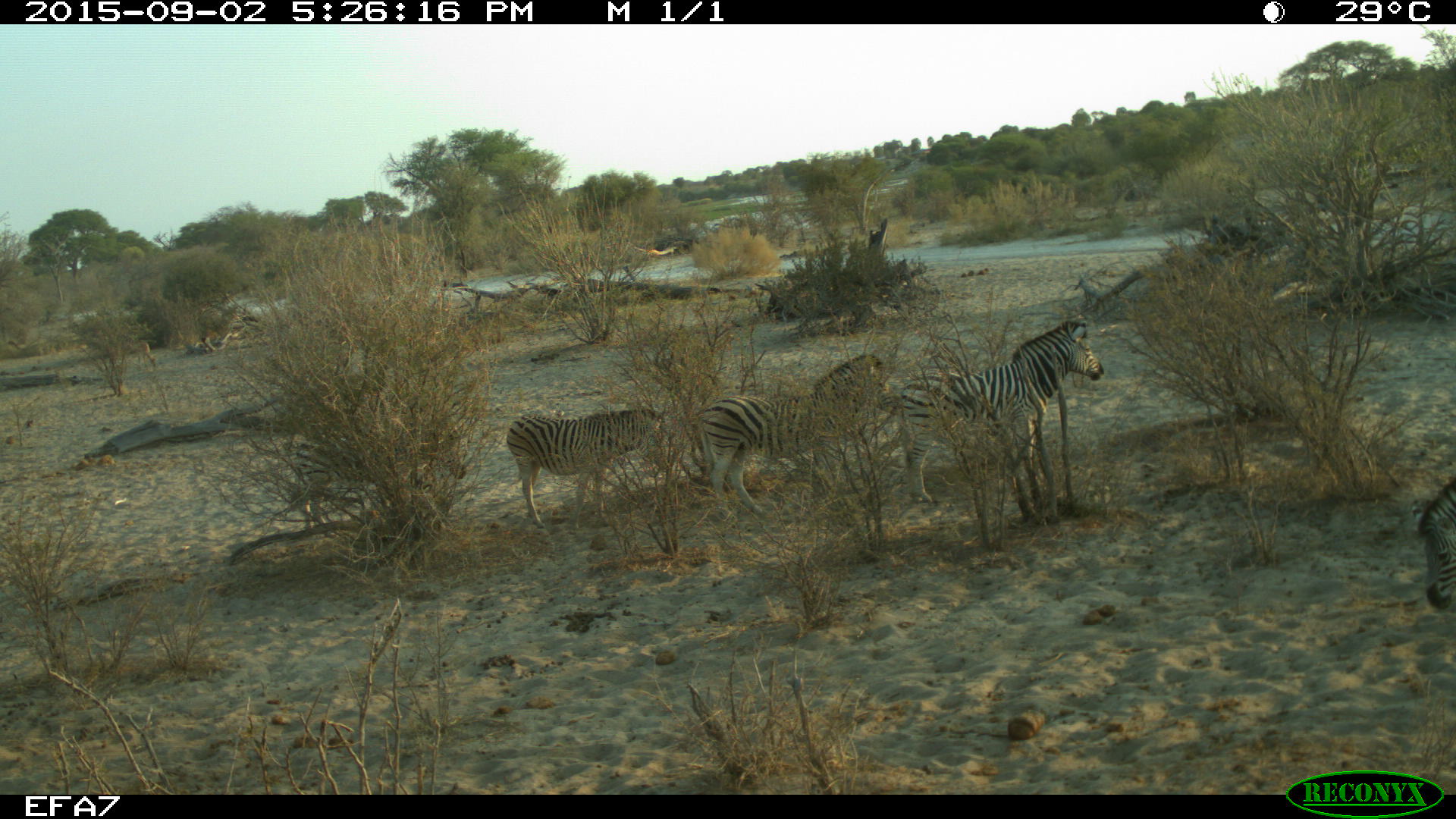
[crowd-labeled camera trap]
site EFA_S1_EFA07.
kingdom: Animalia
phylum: Chordata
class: Mammalia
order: Perissodactyla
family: Equidae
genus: Equus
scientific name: Equus quagga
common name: plains zebra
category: zebraplains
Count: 4.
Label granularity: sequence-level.